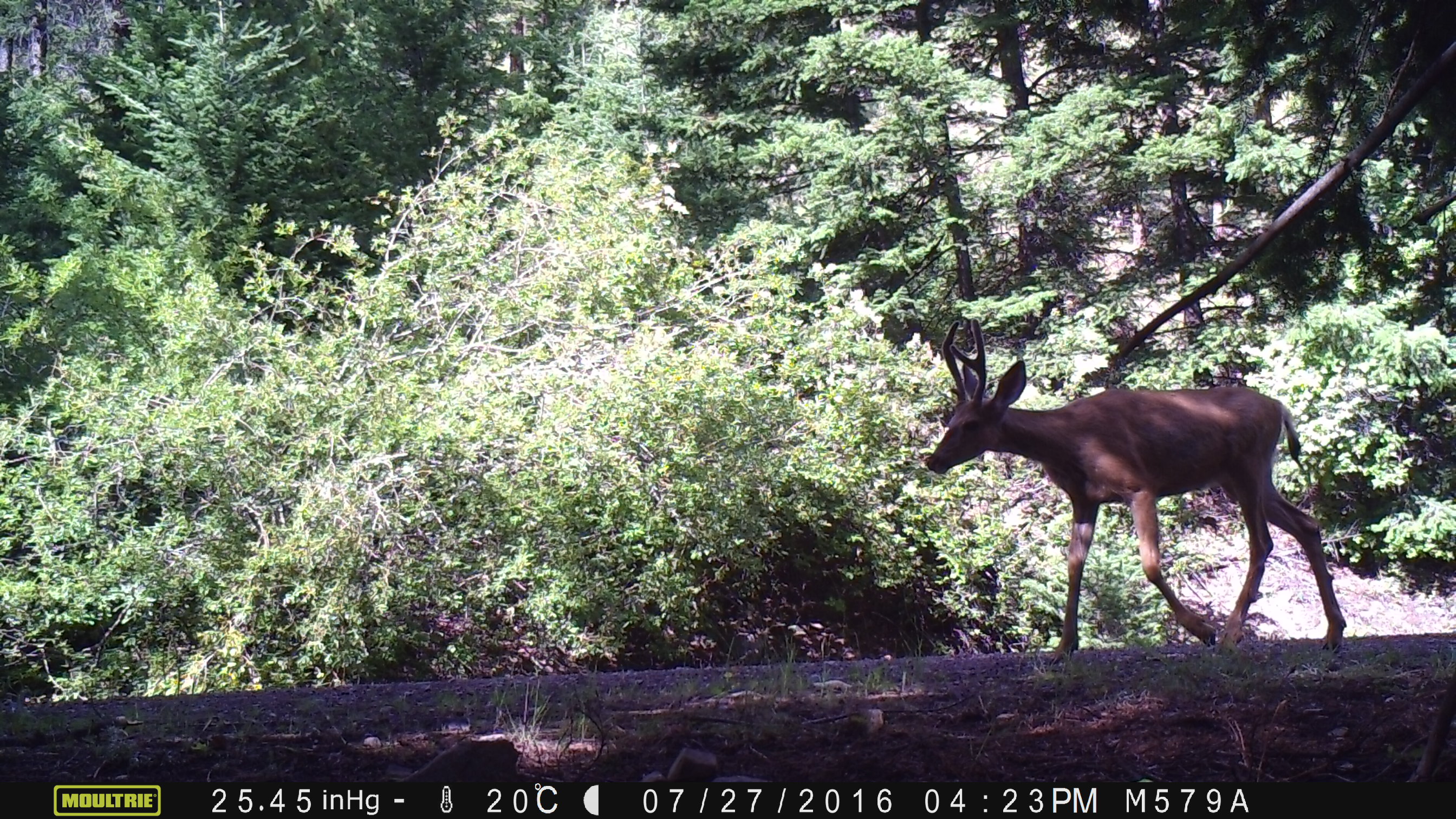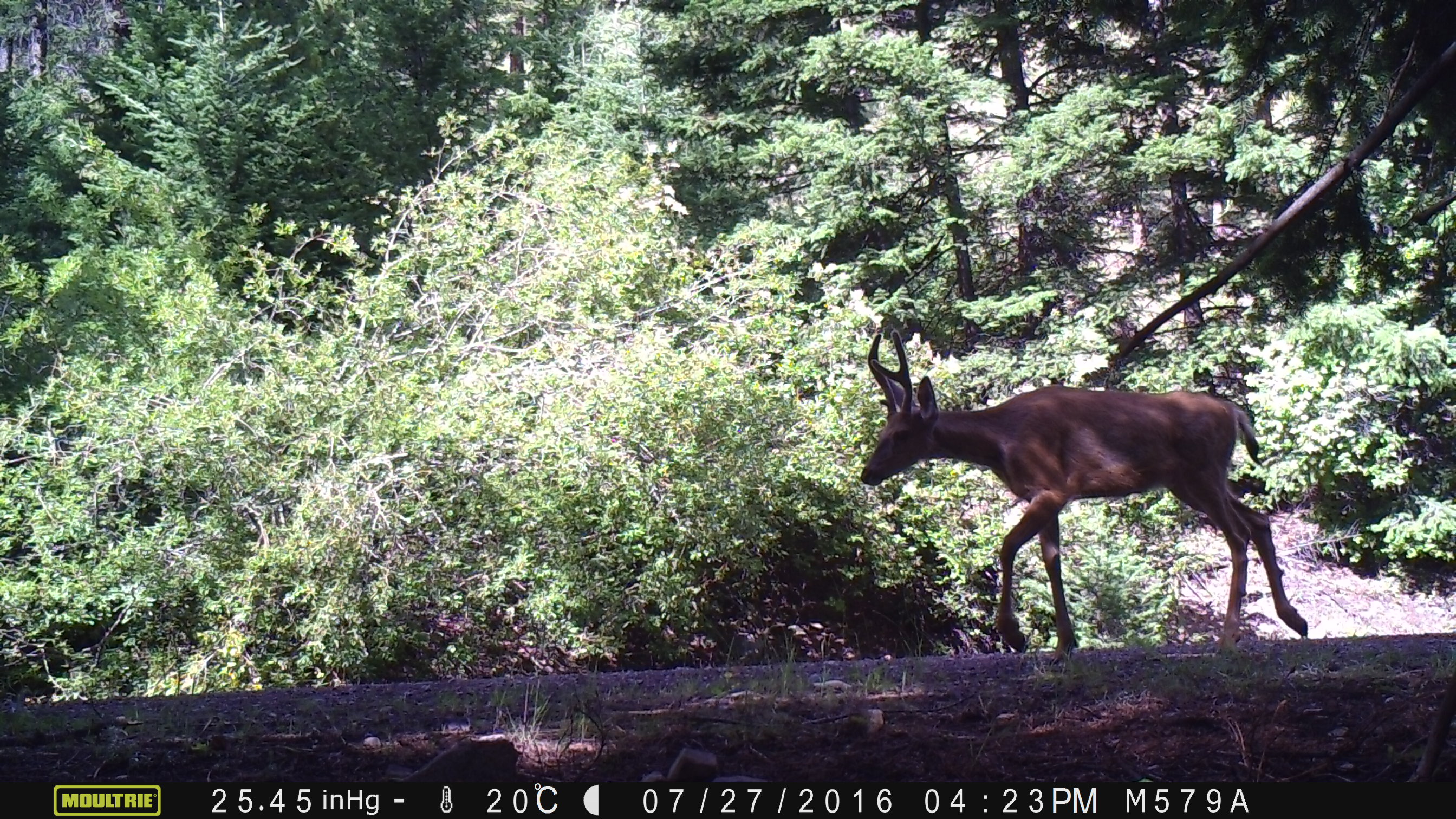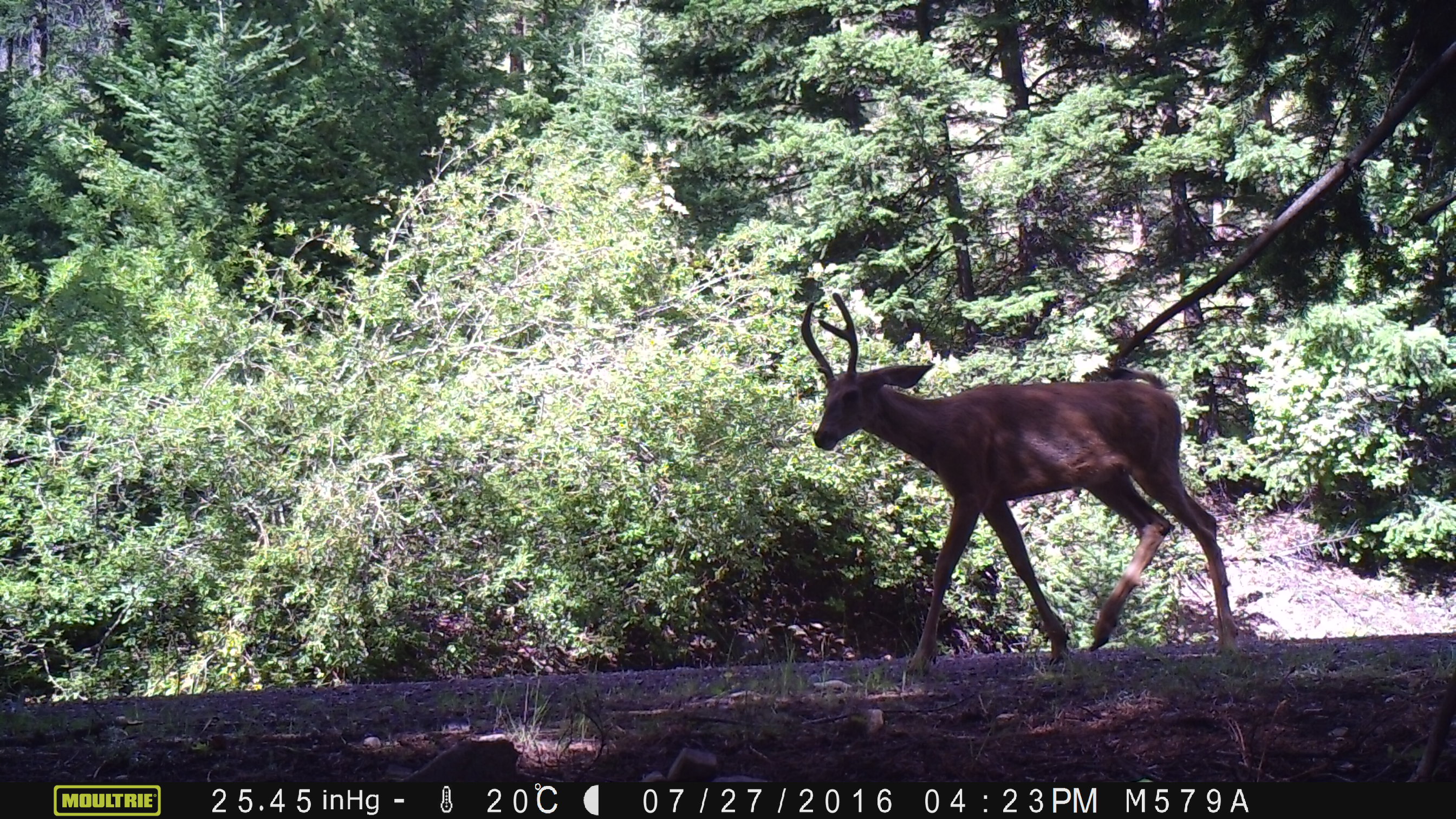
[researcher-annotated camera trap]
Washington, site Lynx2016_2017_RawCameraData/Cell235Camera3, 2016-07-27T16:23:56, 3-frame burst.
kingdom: Animalia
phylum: Chordata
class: Mammalia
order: Artiodactyla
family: Cervidae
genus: Odocoileus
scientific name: Odocoileus hemionus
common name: mule deer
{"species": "Odocoileus hemionus (mule deer)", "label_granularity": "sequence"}